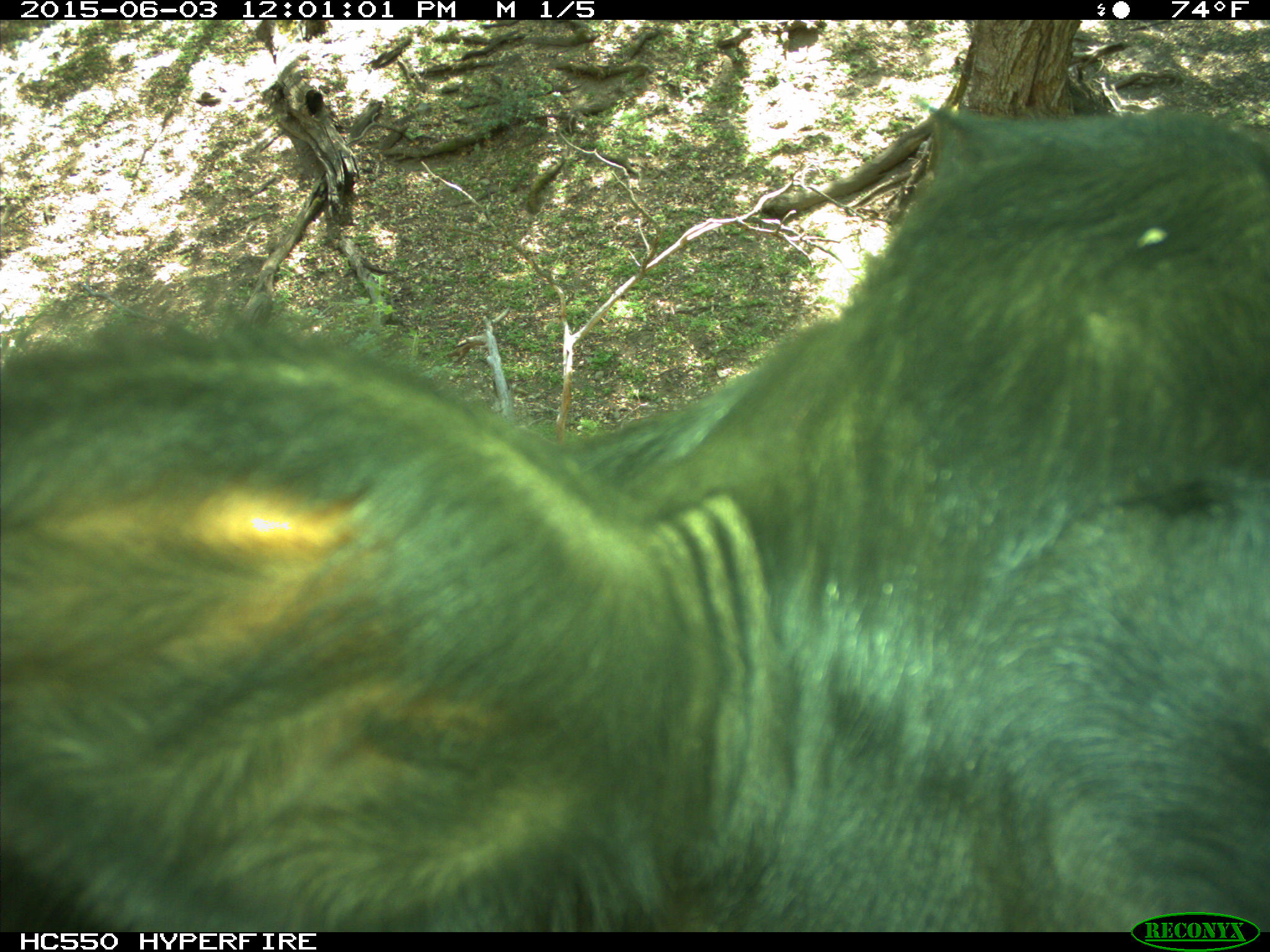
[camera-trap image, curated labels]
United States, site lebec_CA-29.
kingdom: Animalia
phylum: Chordata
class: Mammalia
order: Artiodactyla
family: Bovidae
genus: Bos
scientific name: Bos taurus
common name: domestic cow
Bos taurus (domestic cow).